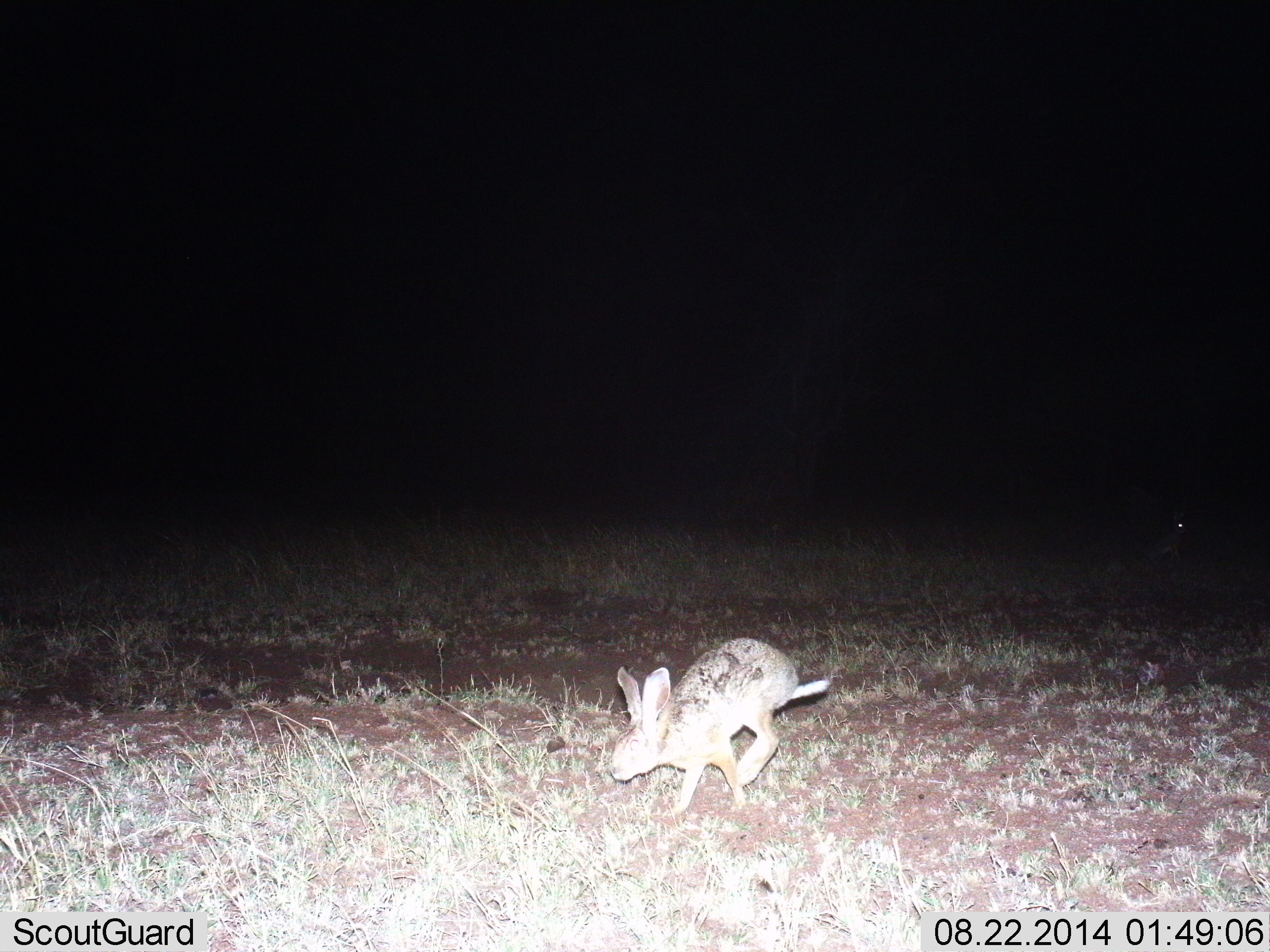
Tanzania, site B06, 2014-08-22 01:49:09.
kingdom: Animalia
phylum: Chordata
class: Mammalia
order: Lagomorpha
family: Leporidae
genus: Lepus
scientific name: Lepus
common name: hare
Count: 1.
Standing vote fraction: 20%.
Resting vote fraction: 0%.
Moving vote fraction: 100%.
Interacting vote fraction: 0%.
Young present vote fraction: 0%.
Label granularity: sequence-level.